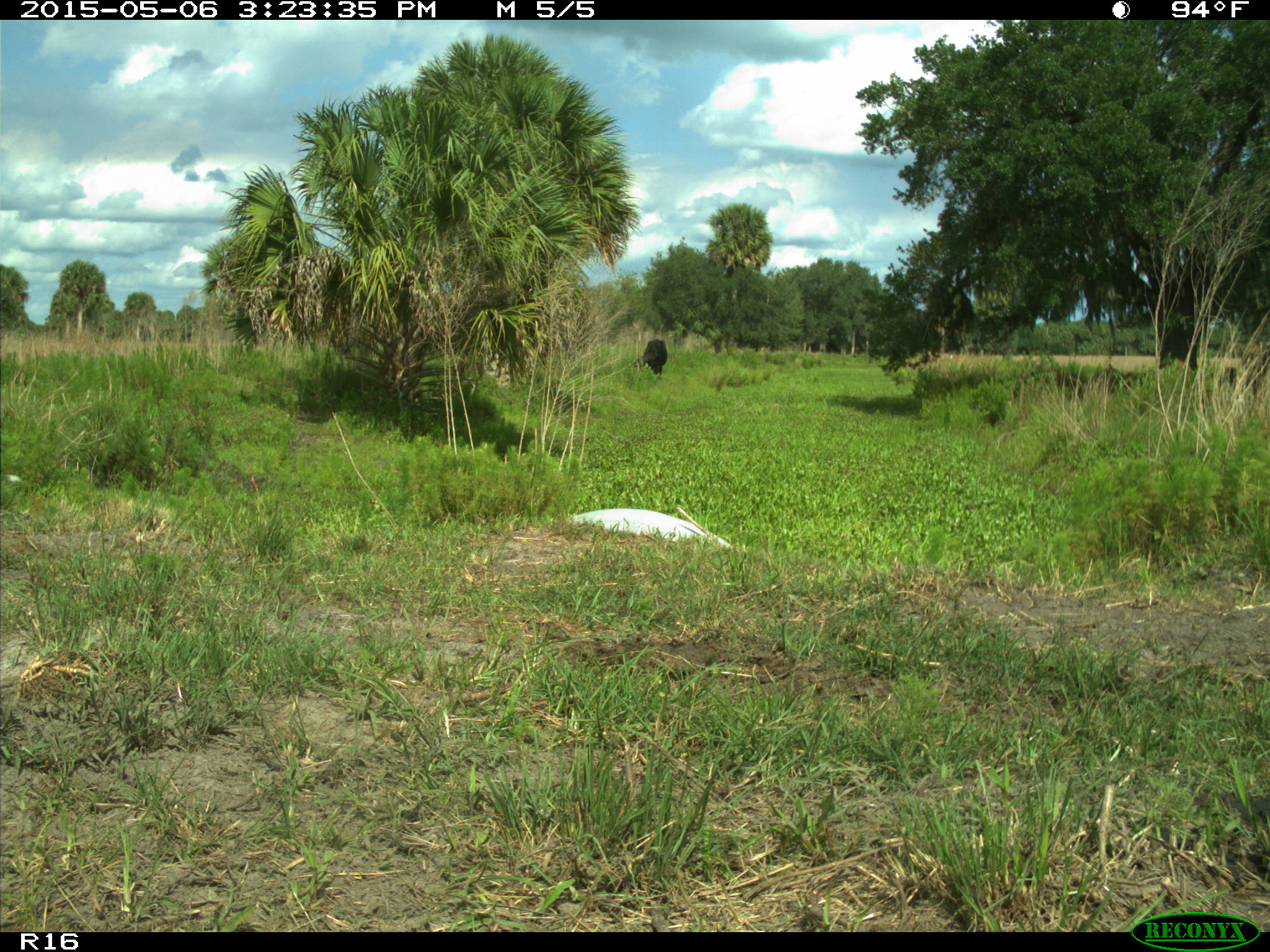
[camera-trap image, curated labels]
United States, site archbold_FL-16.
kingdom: Animalia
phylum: Chordata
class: Mammalia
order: Artiodactyla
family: Bovidae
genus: Bos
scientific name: Bos taurus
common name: domestic cow